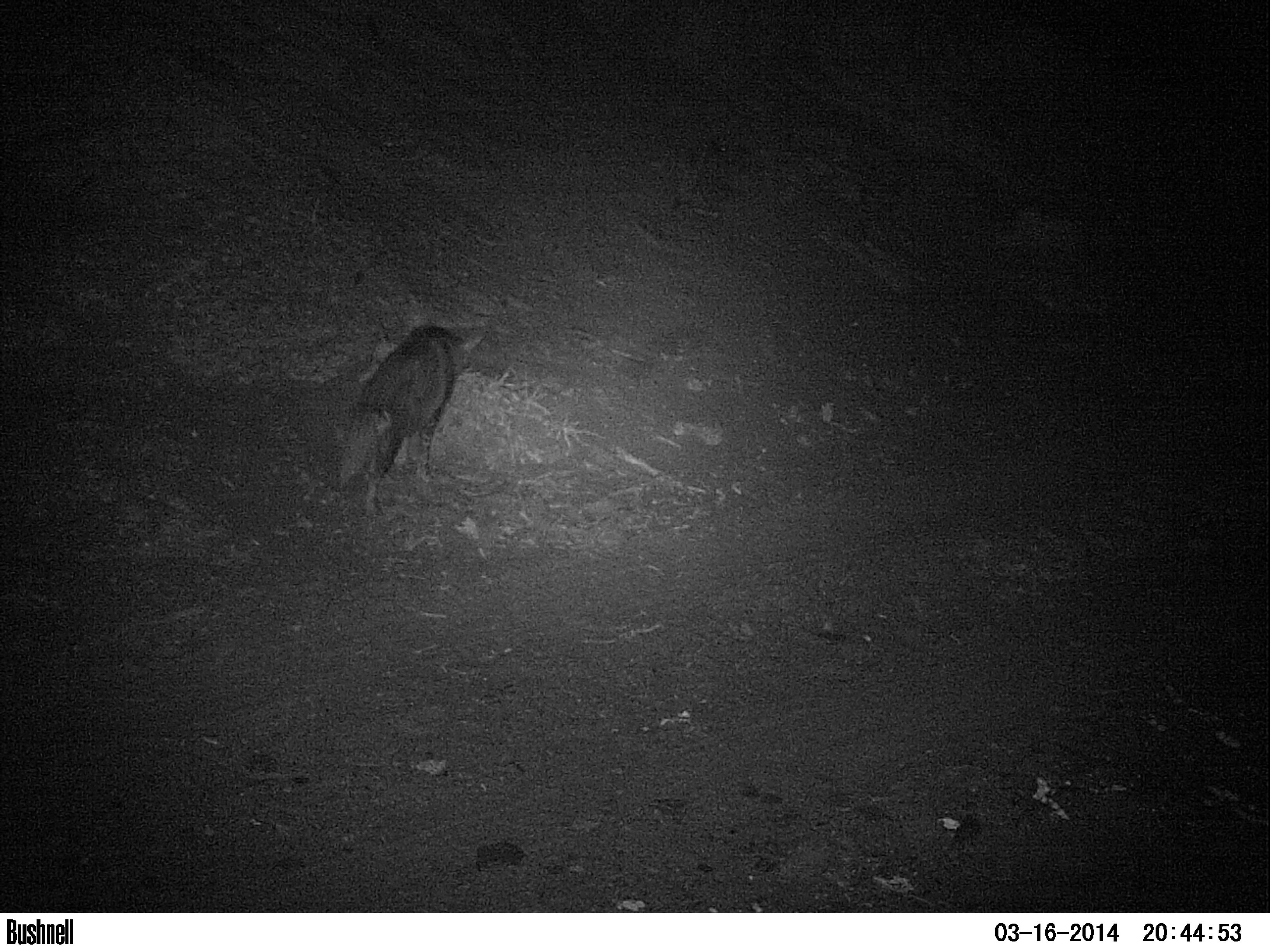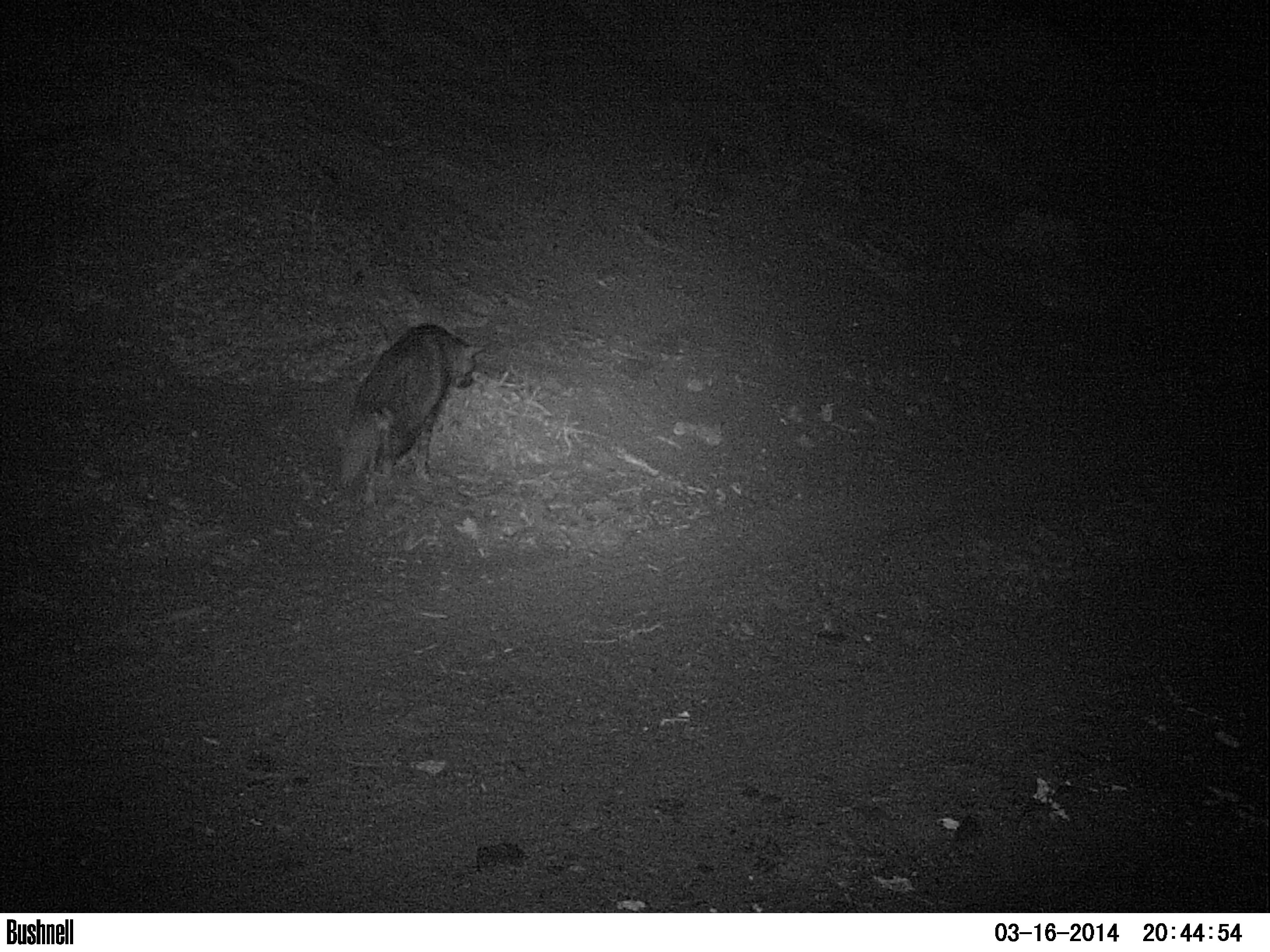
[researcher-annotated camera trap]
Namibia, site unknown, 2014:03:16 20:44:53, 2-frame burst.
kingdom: Animalia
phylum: Chordata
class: Mammalia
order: Carnivora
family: Hyaenidae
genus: Parahyaena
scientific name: Parahyaena brunnea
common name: brown hyena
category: hyaena brunnea